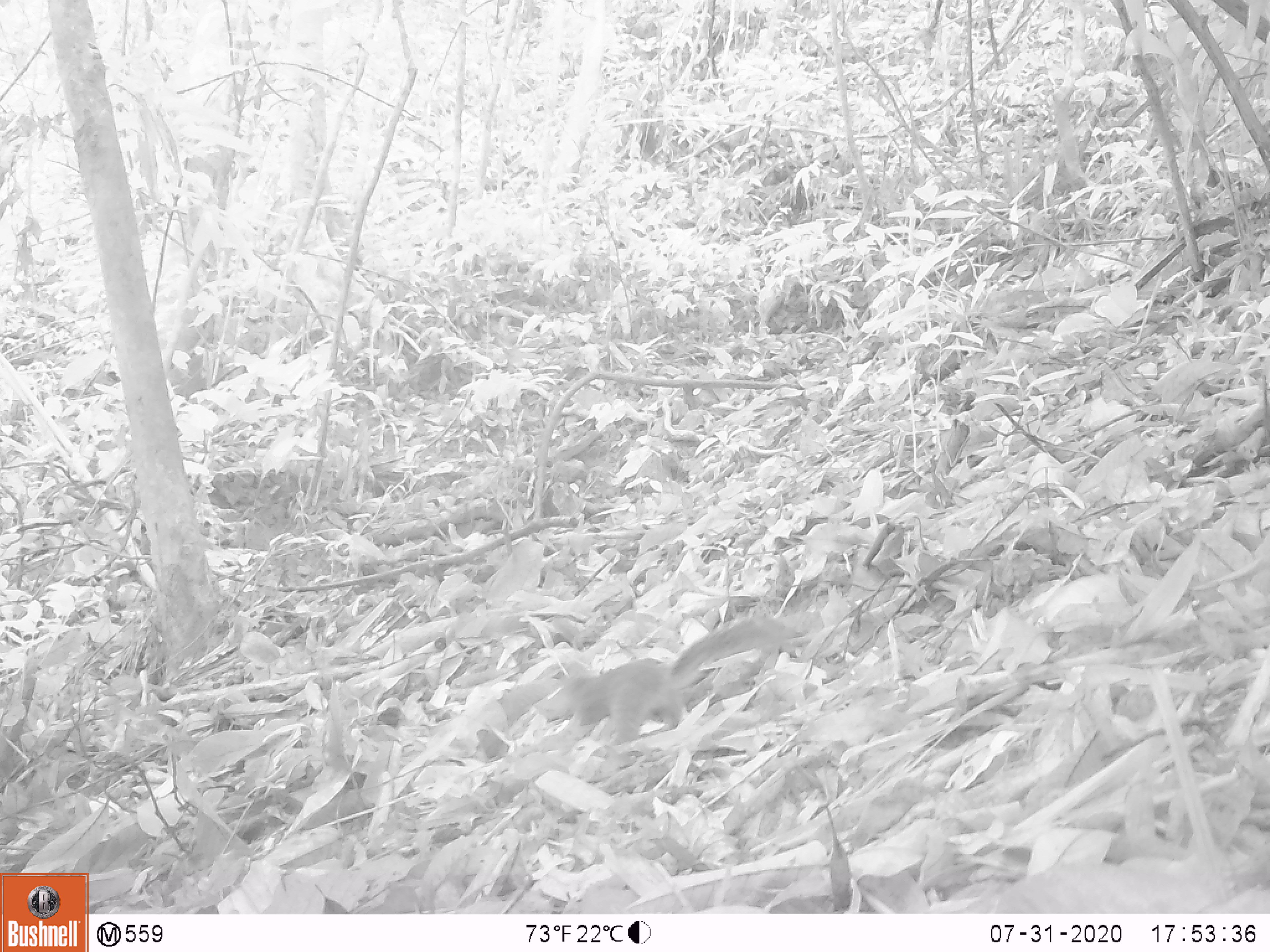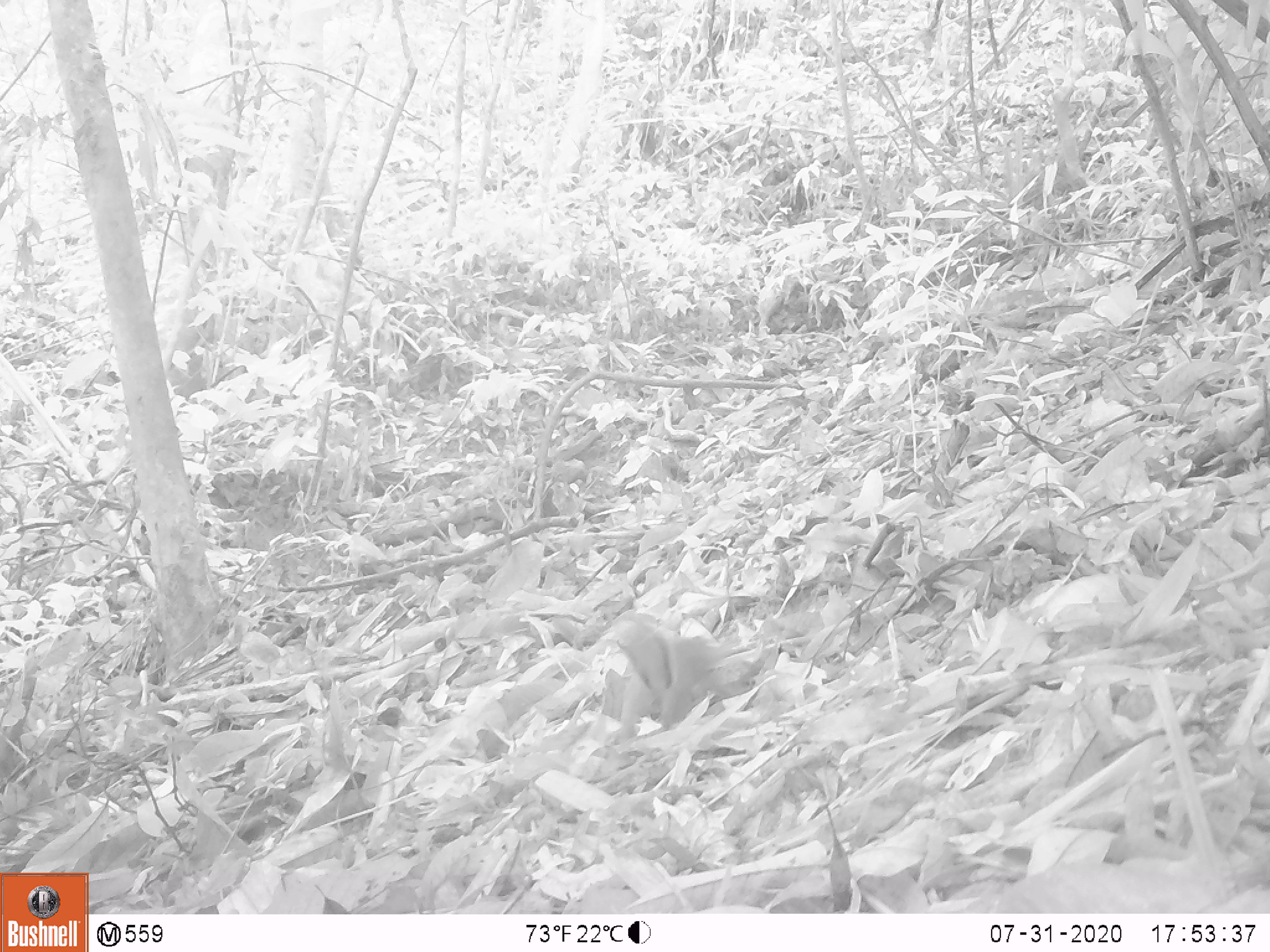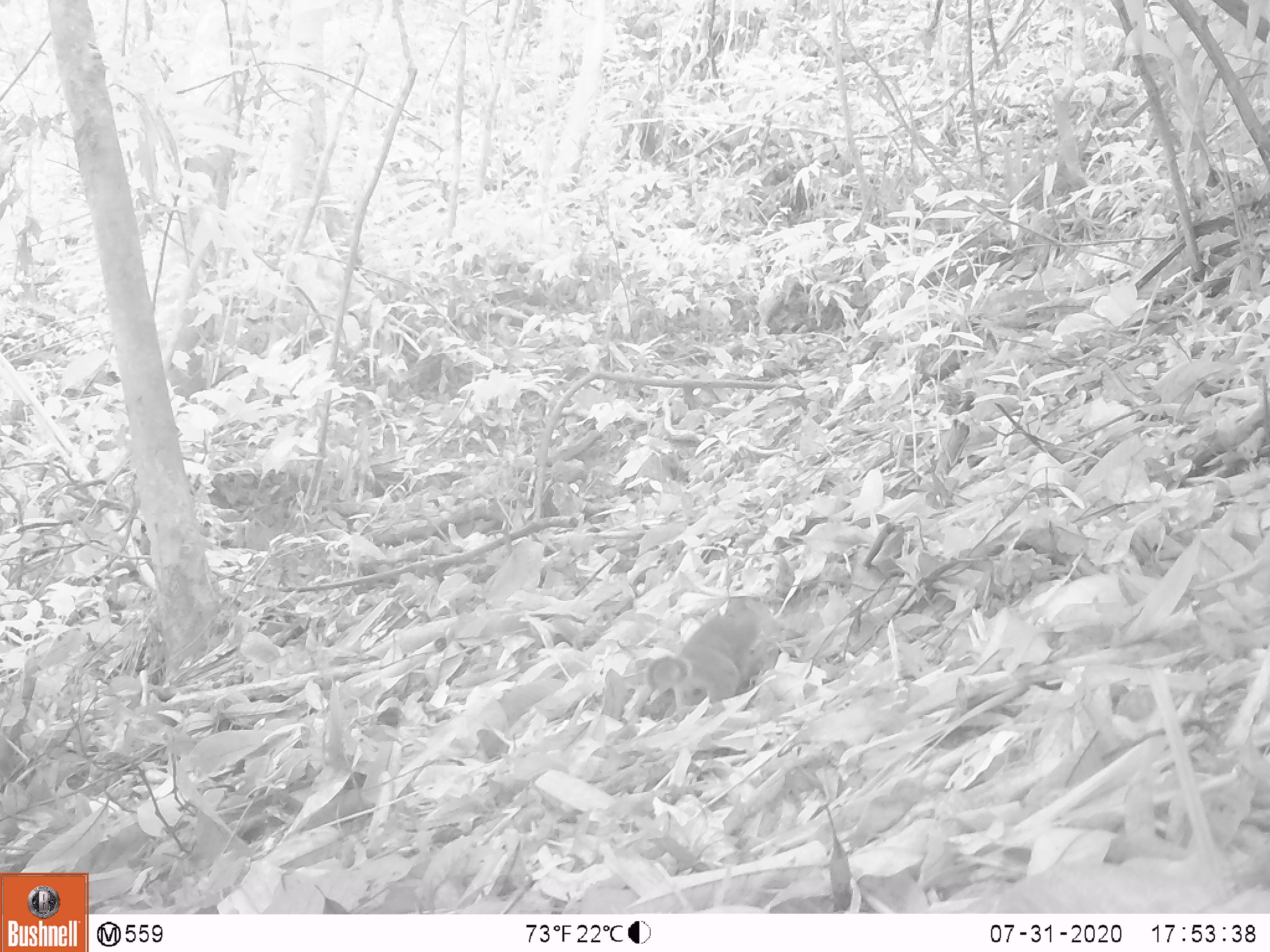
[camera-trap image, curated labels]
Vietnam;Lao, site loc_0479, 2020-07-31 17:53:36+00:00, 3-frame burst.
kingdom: Animalia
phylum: Chordata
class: Mammalia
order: Rodentia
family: Sciuridae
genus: Dremomys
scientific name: Dremomys rufigenis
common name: red-cheeked squirrel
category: red cheeked squirrel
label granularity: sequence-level